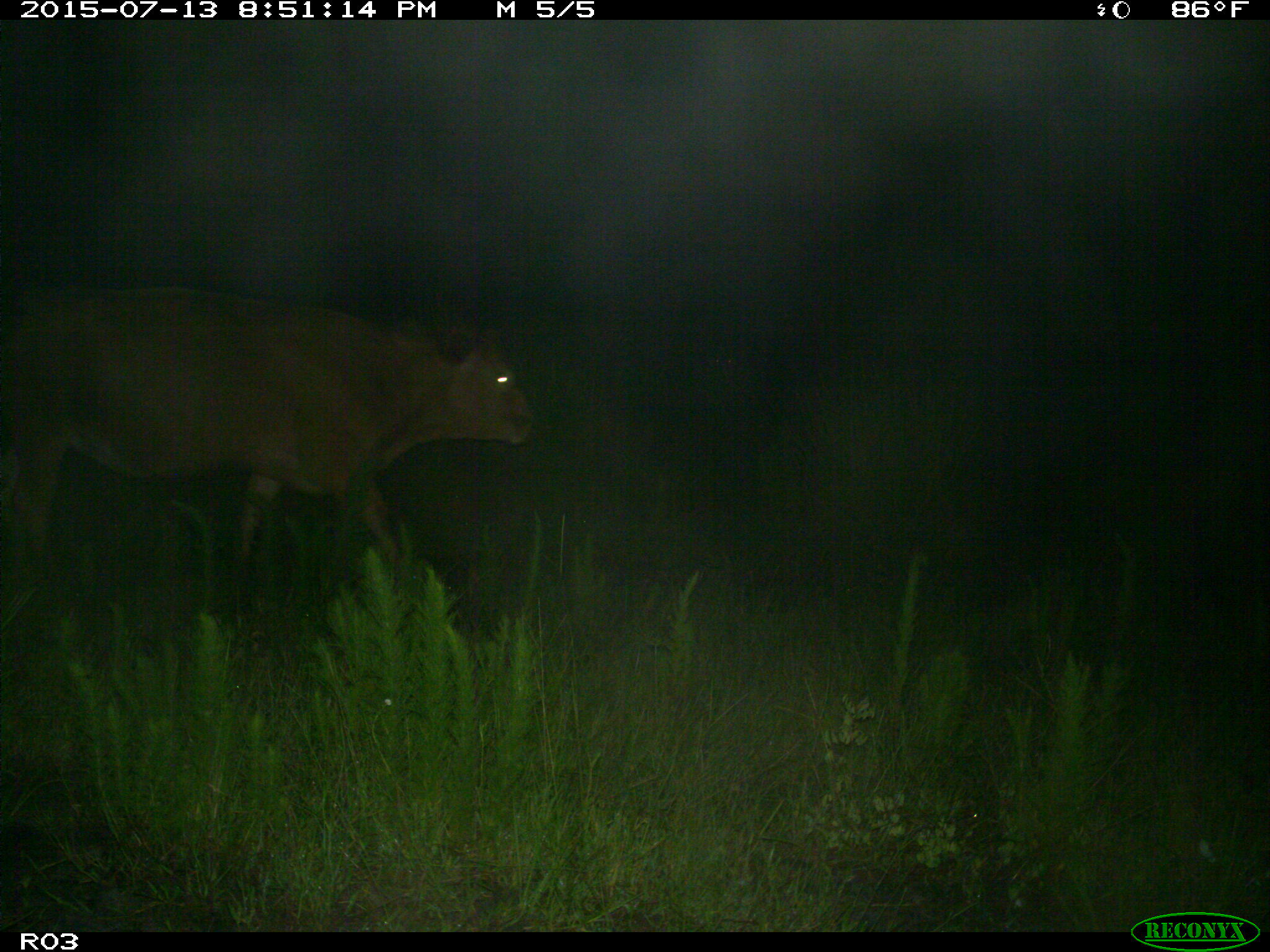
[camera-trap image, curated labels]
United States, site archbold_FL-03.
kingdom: Animalia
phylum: Chordata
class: Mammalia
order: Artiodactyla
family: Bovidae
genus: Bos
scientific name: Bos taurus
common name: domestic cow